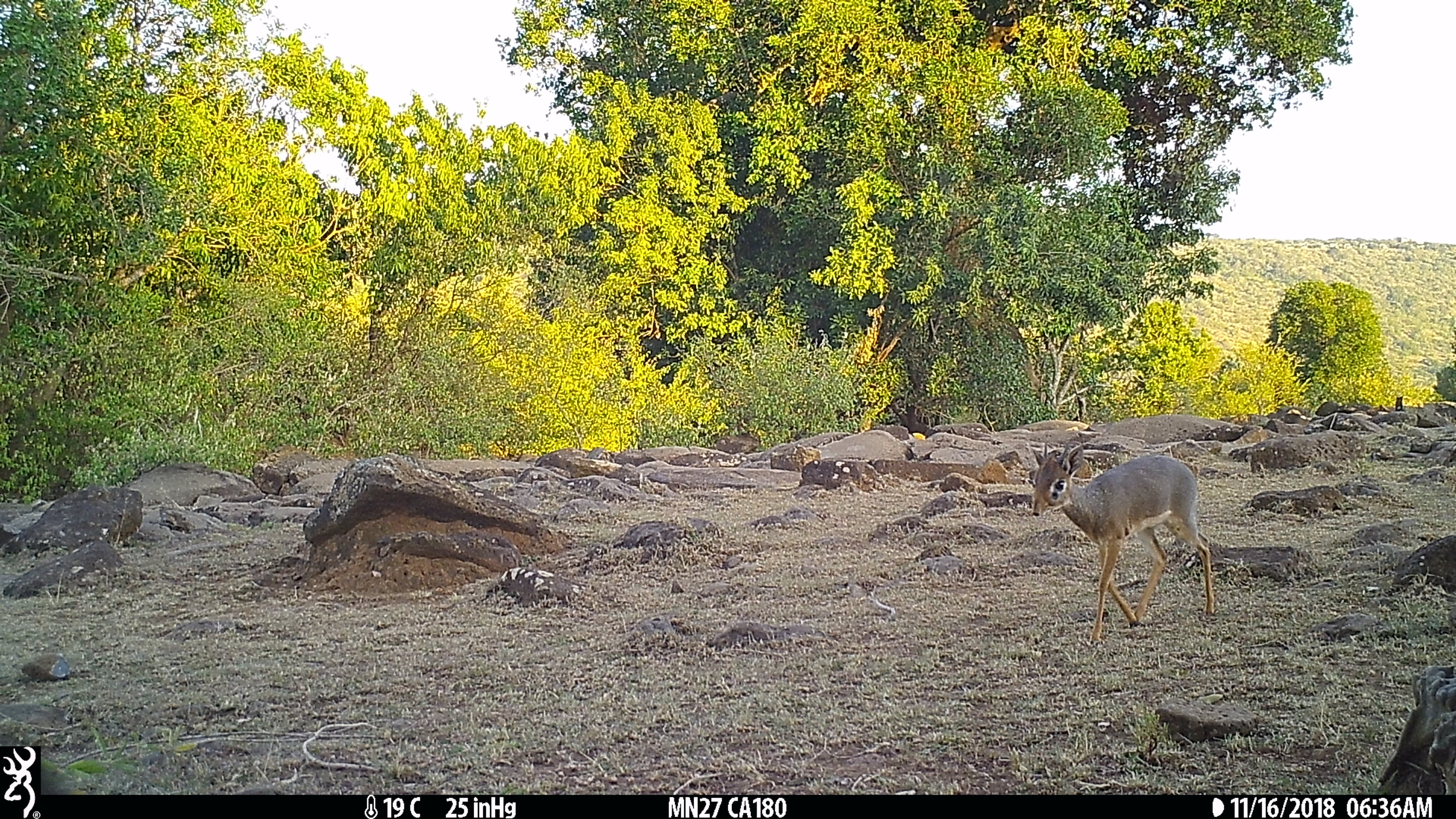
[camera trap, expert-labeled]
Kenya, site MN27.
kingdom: Animalia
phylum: Chordata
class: Mammalia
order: Artiodactyla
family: Bovidae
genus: Madoqua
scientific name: Madoqua kirkii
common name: kirk's dik-dik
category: dikdik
Dikdik (kirk's dik-dik) (Madoqua kirkii).